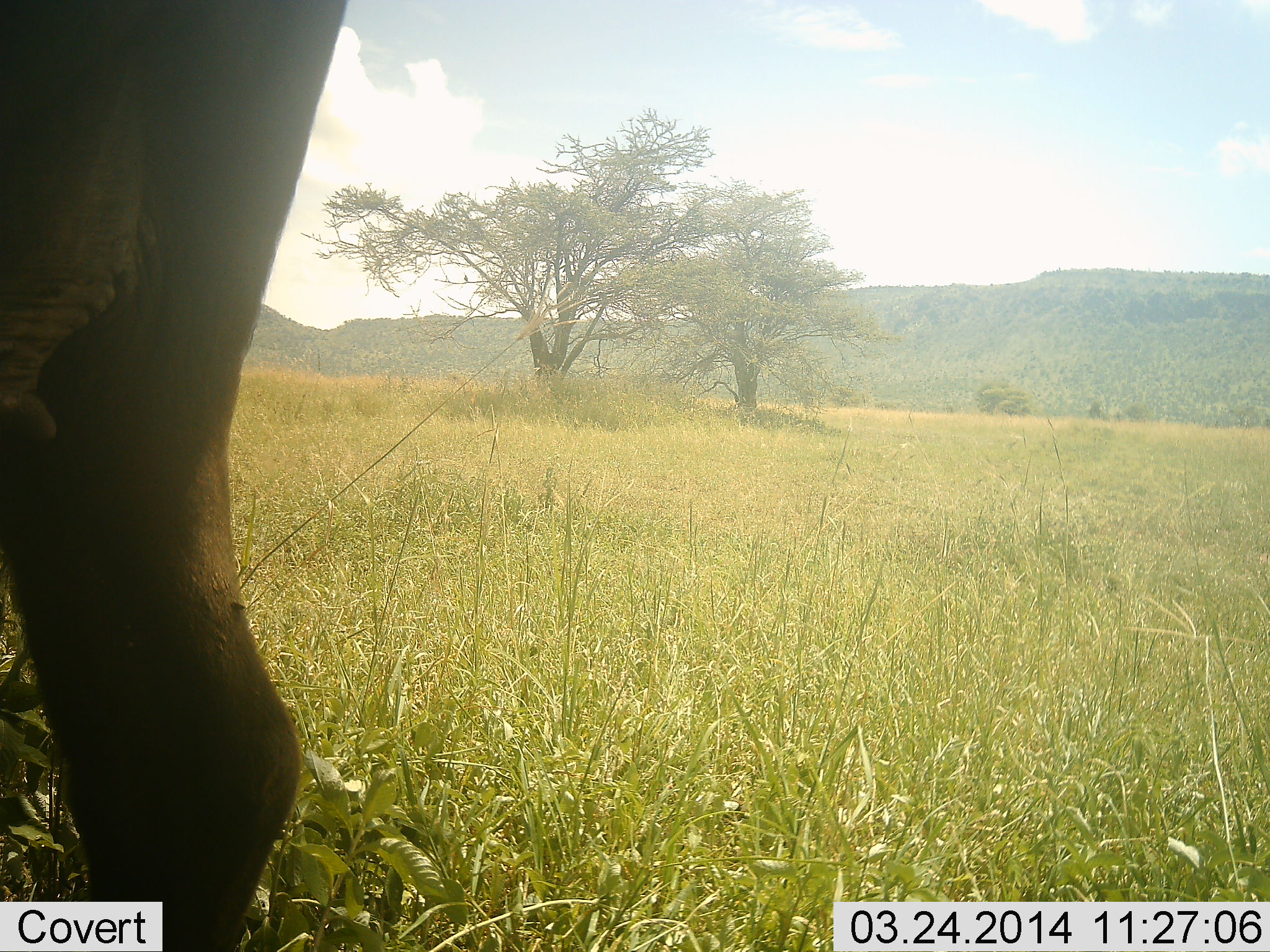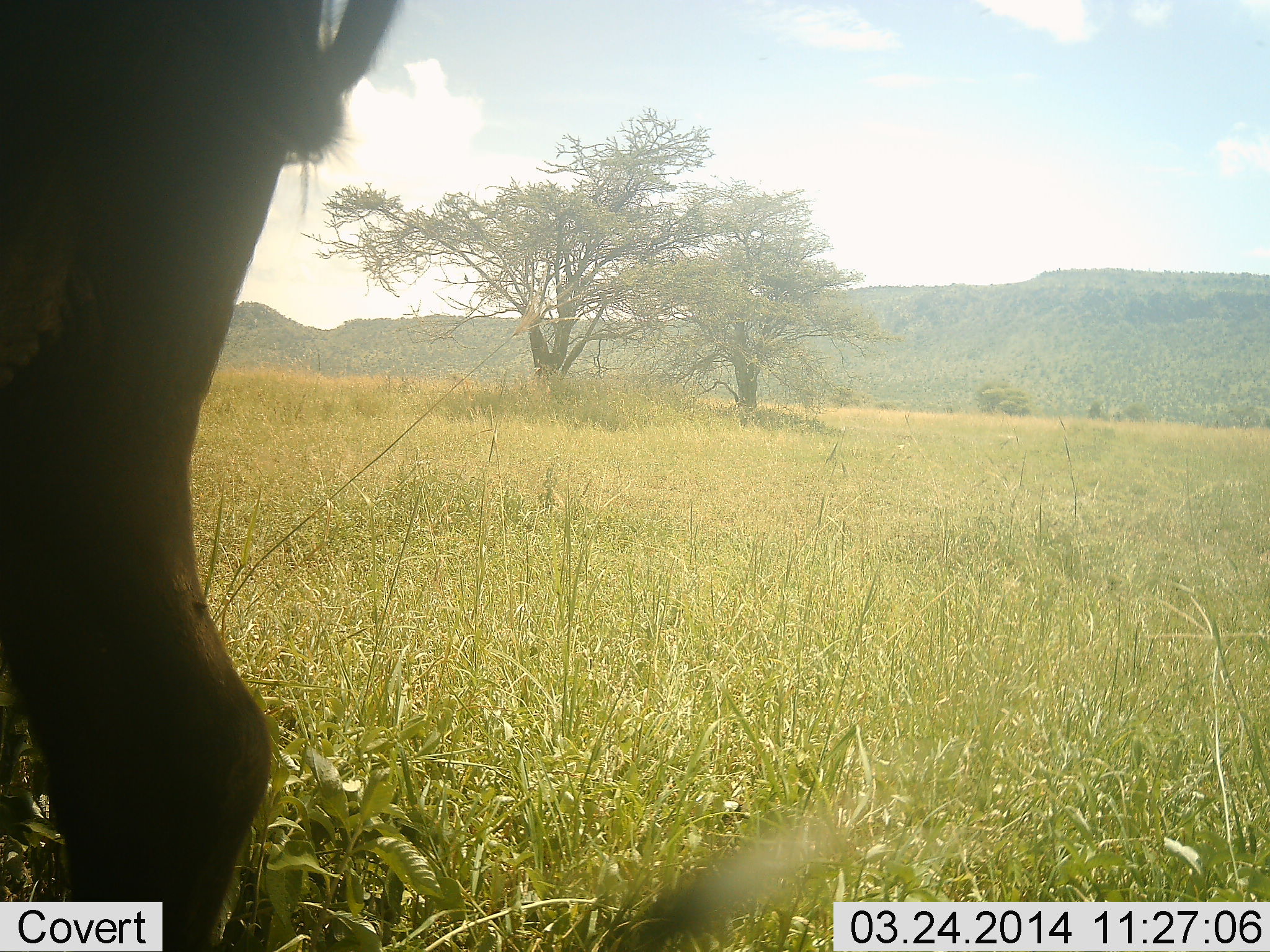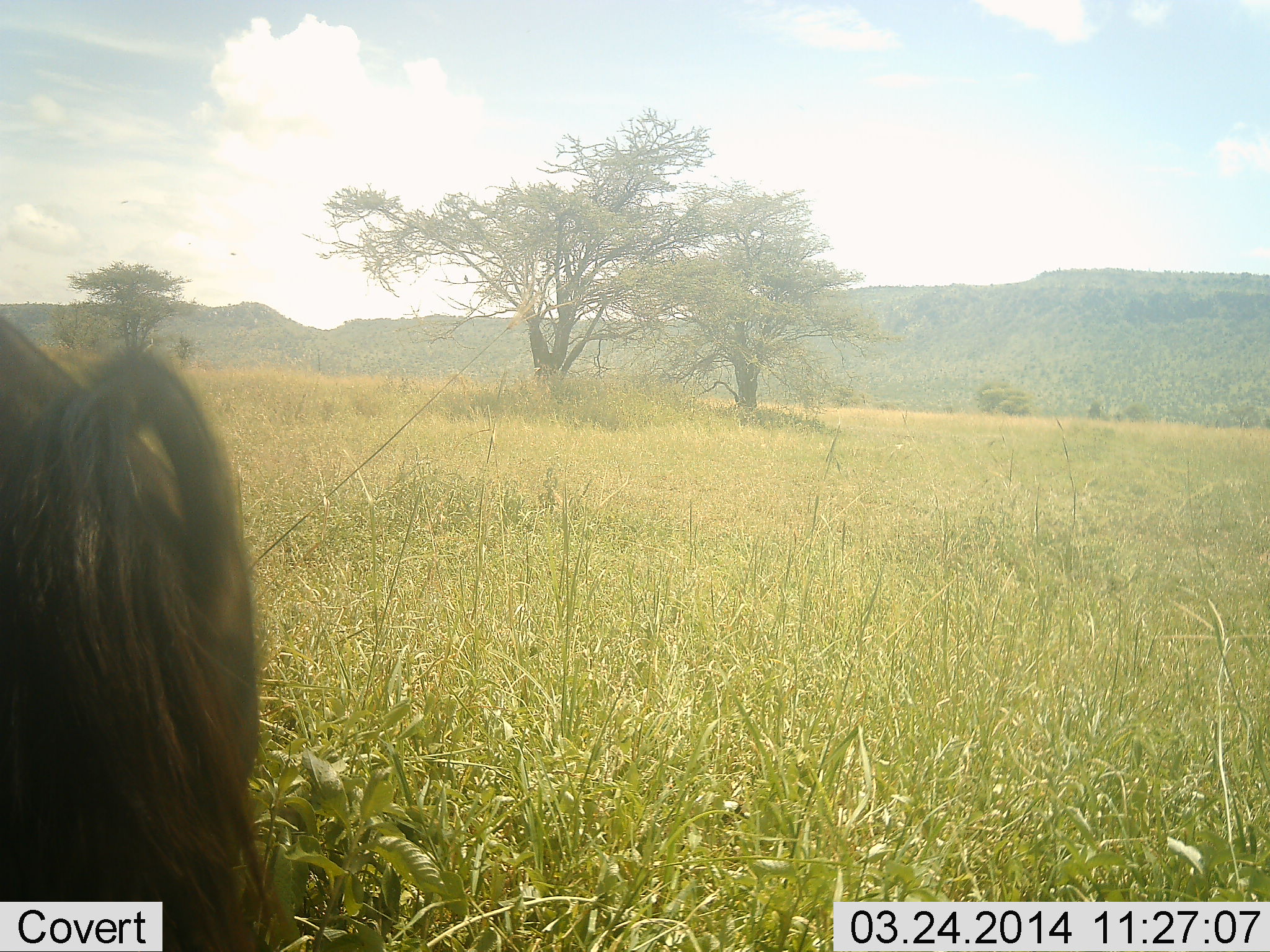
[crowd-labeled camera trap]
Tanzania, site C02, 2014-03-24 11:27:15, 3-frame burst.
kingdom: Animalia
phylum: Chordata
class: Mammalia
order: Artiodactyla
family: Bovidae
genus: Syncerus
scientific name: Syncerus caffer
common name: cape buffalo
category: buffalo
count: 1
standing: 50%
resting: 50%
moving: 25%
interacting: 0%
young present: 0%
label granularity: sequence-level